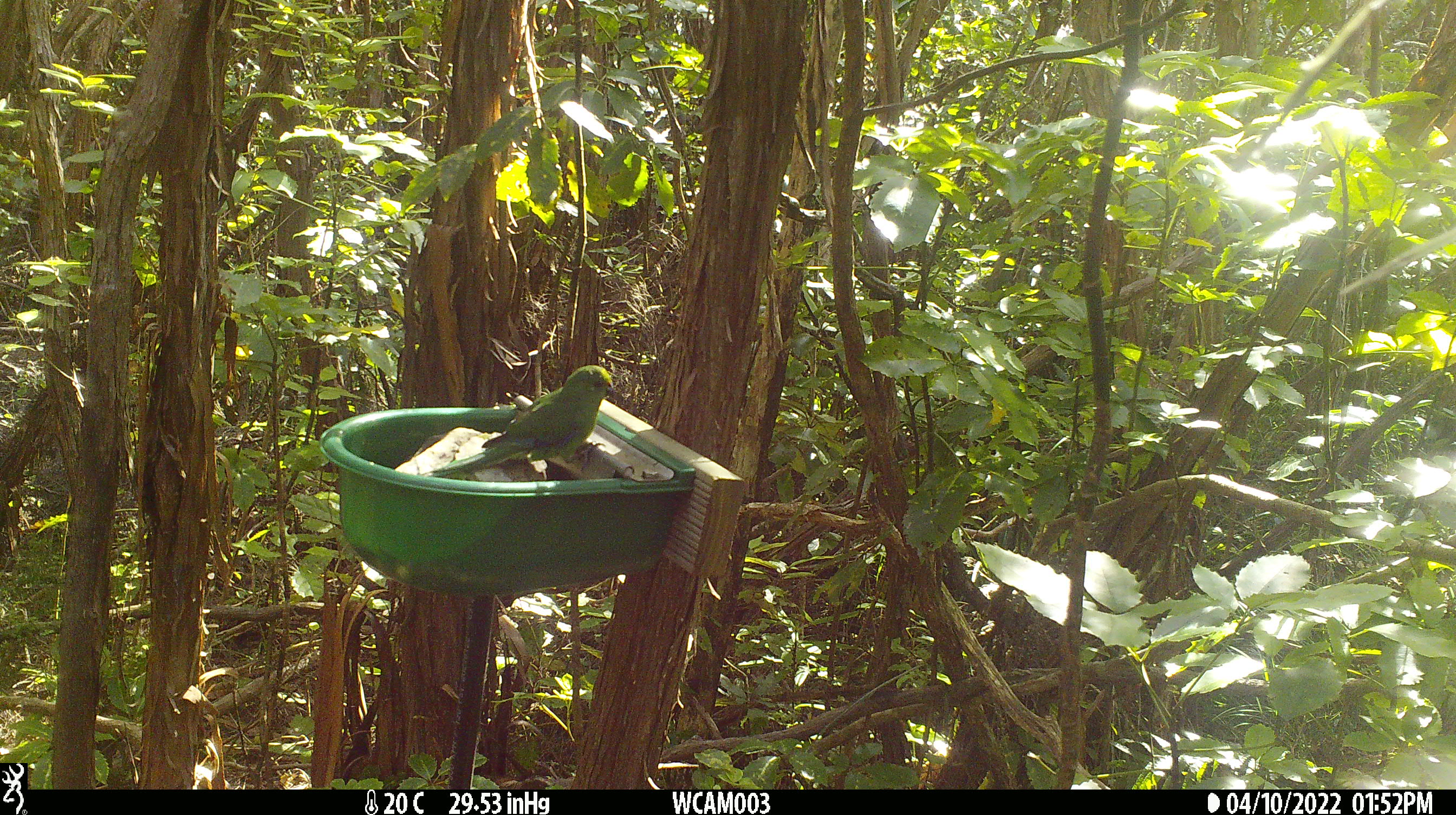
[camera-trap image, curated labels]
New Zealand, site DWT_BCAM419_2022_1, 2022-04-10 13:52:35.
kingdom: Animalia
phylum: Chordata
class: Aves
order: Psittaciformes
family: Psittaculidae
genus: Cyanoramphus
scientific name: Cyanoramphus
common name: parakeet